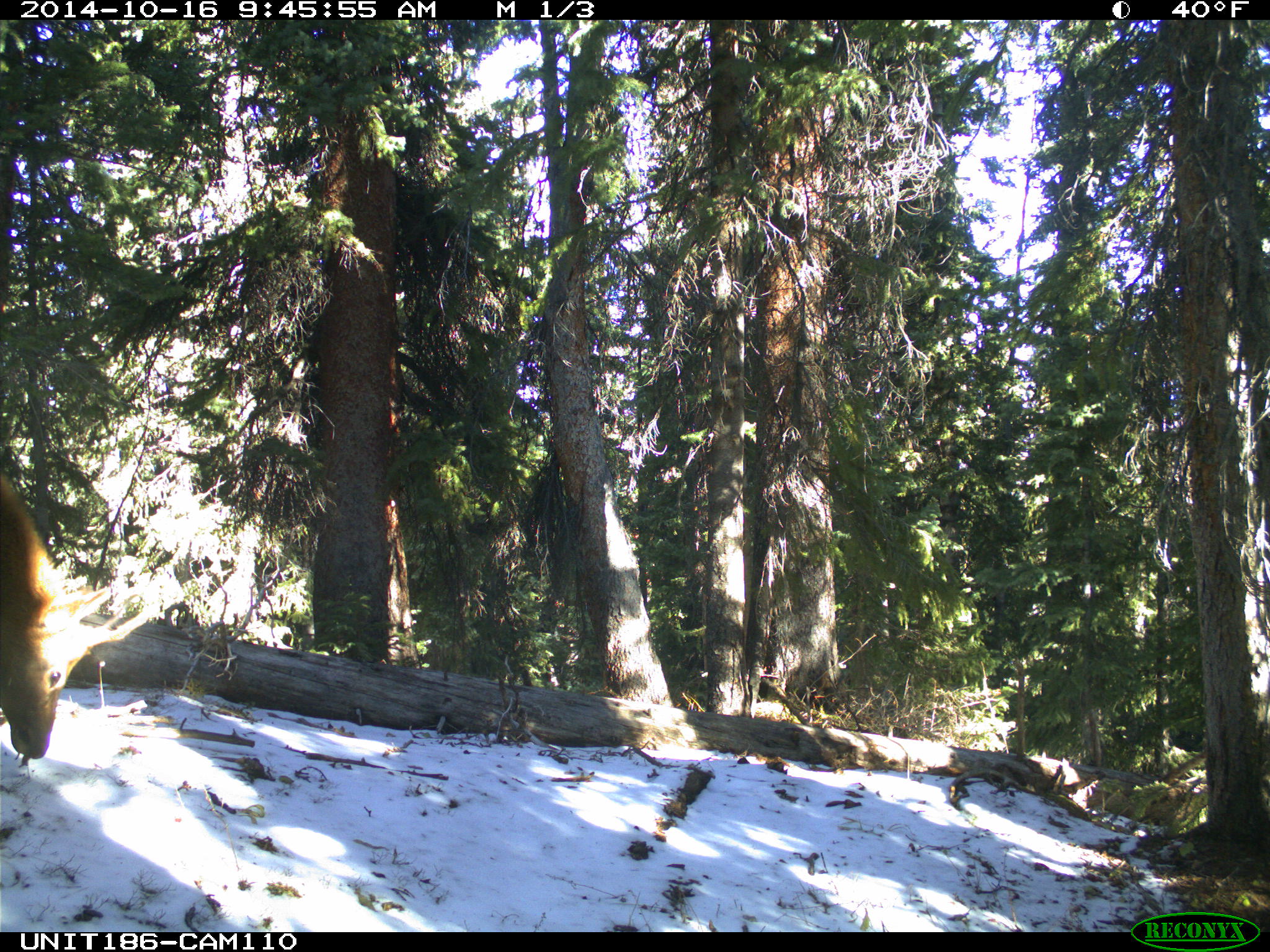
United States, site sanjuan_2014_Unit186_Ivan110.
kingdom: Animalia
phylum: Chordata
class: Mammalia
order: Artiodactyla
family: Cervidae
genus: Cervus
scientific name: Cervus elaphus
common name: red deer